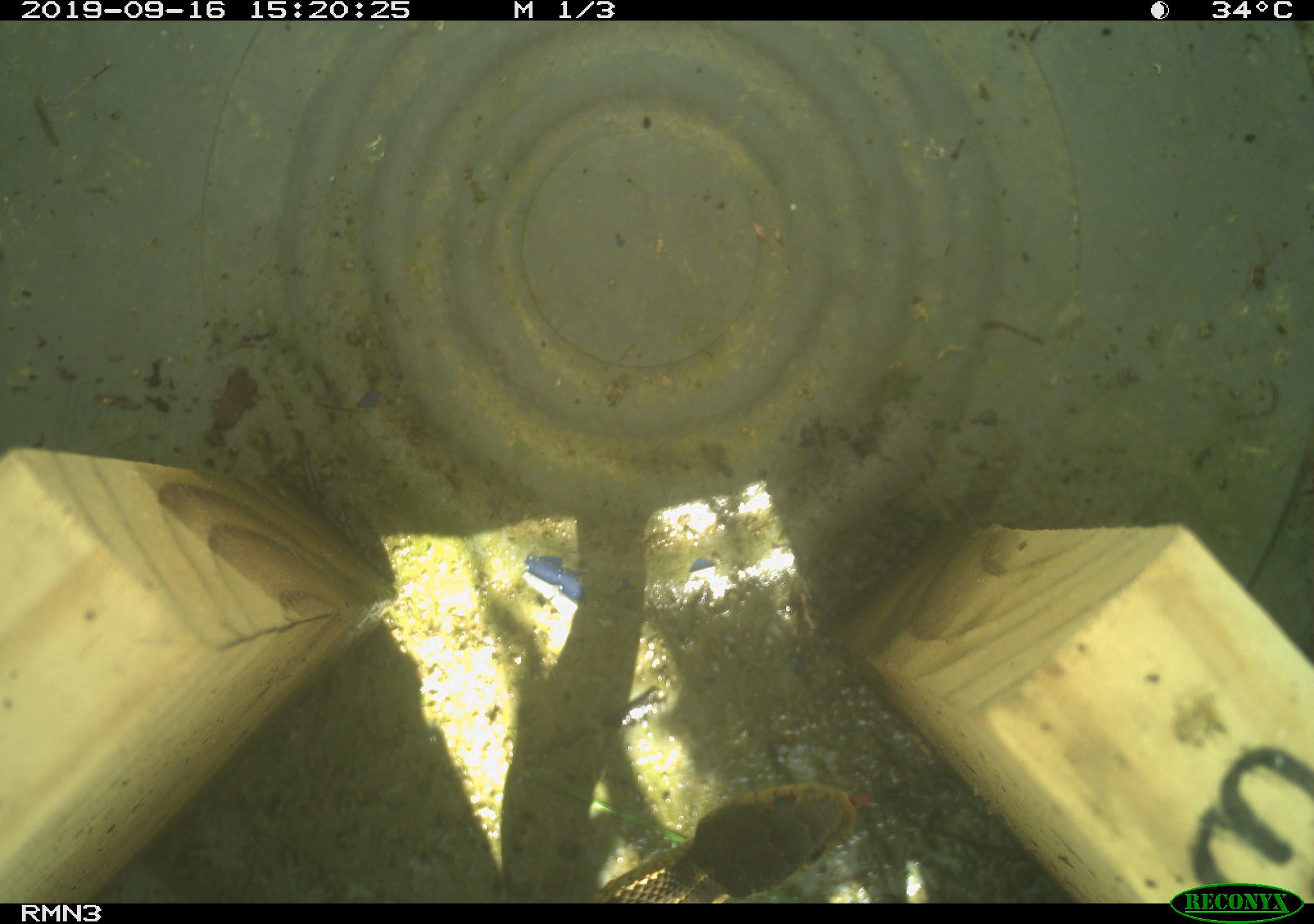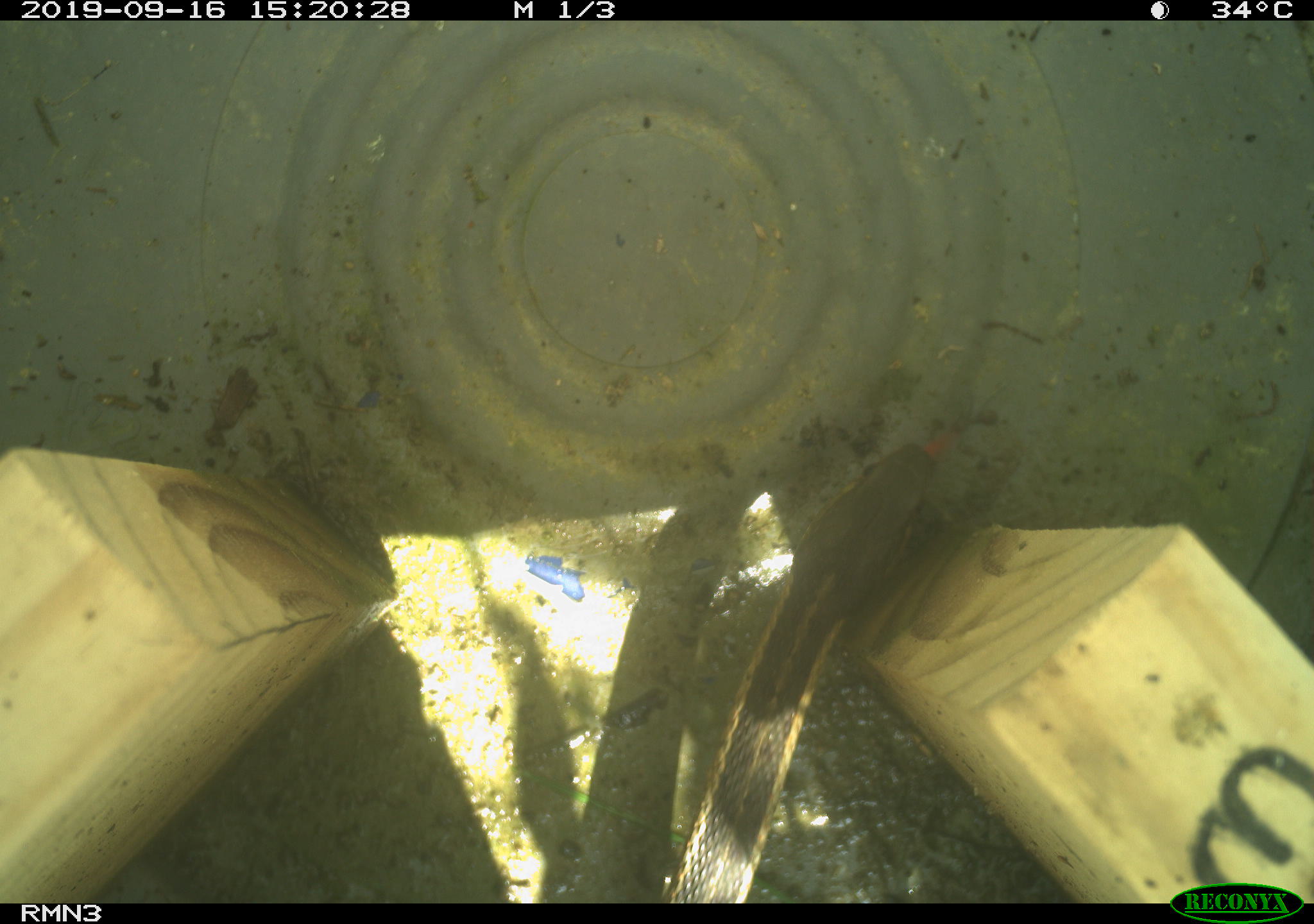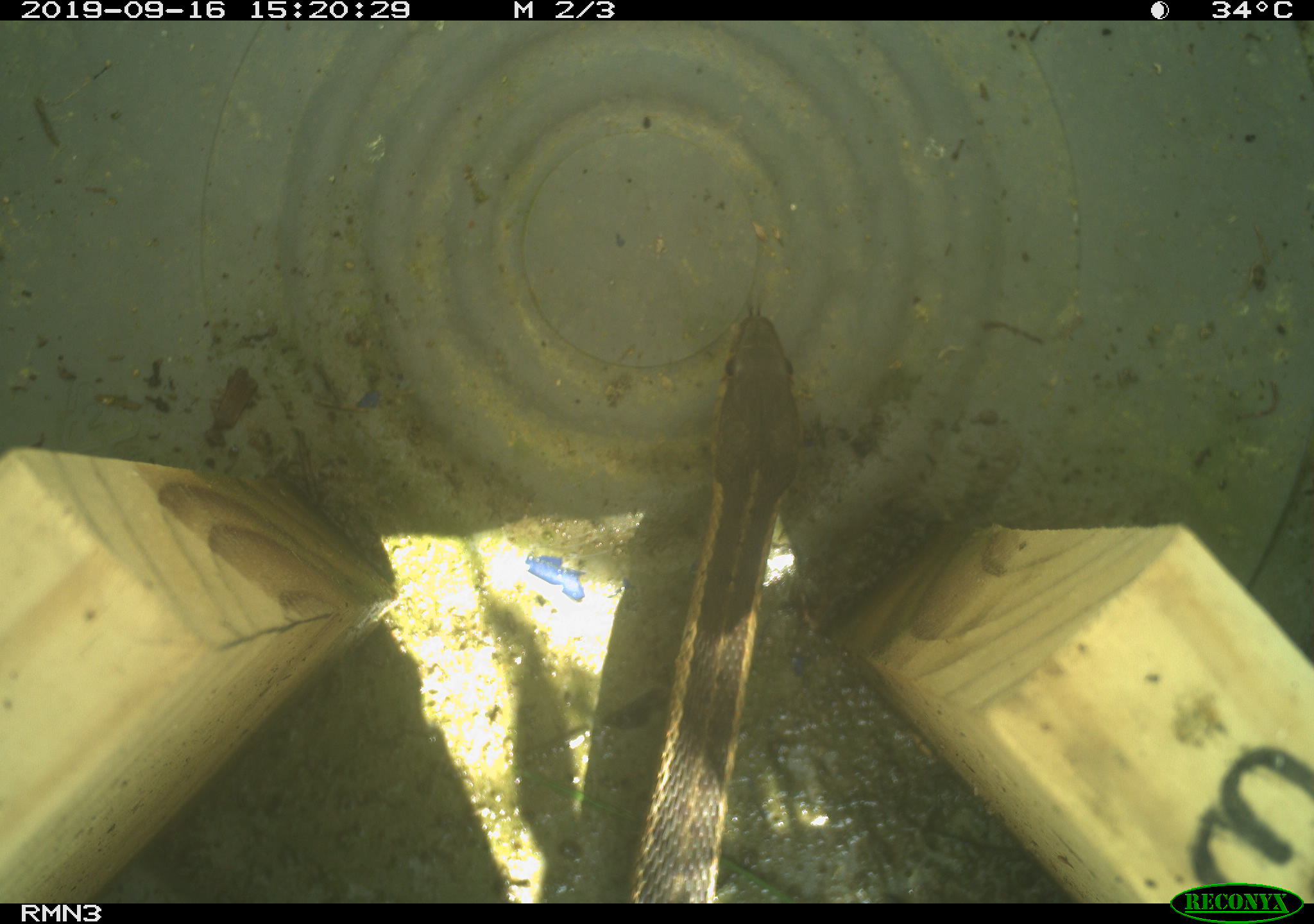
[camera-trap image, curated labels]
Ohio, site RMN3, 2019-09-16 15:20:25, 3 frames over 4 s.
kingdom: Animalia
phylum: Chordata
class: Reptilia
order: Squamata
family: Colubridae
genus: Thamnophis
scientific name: Thamnophis sirtalis sirtalis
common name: eastern gartersnake